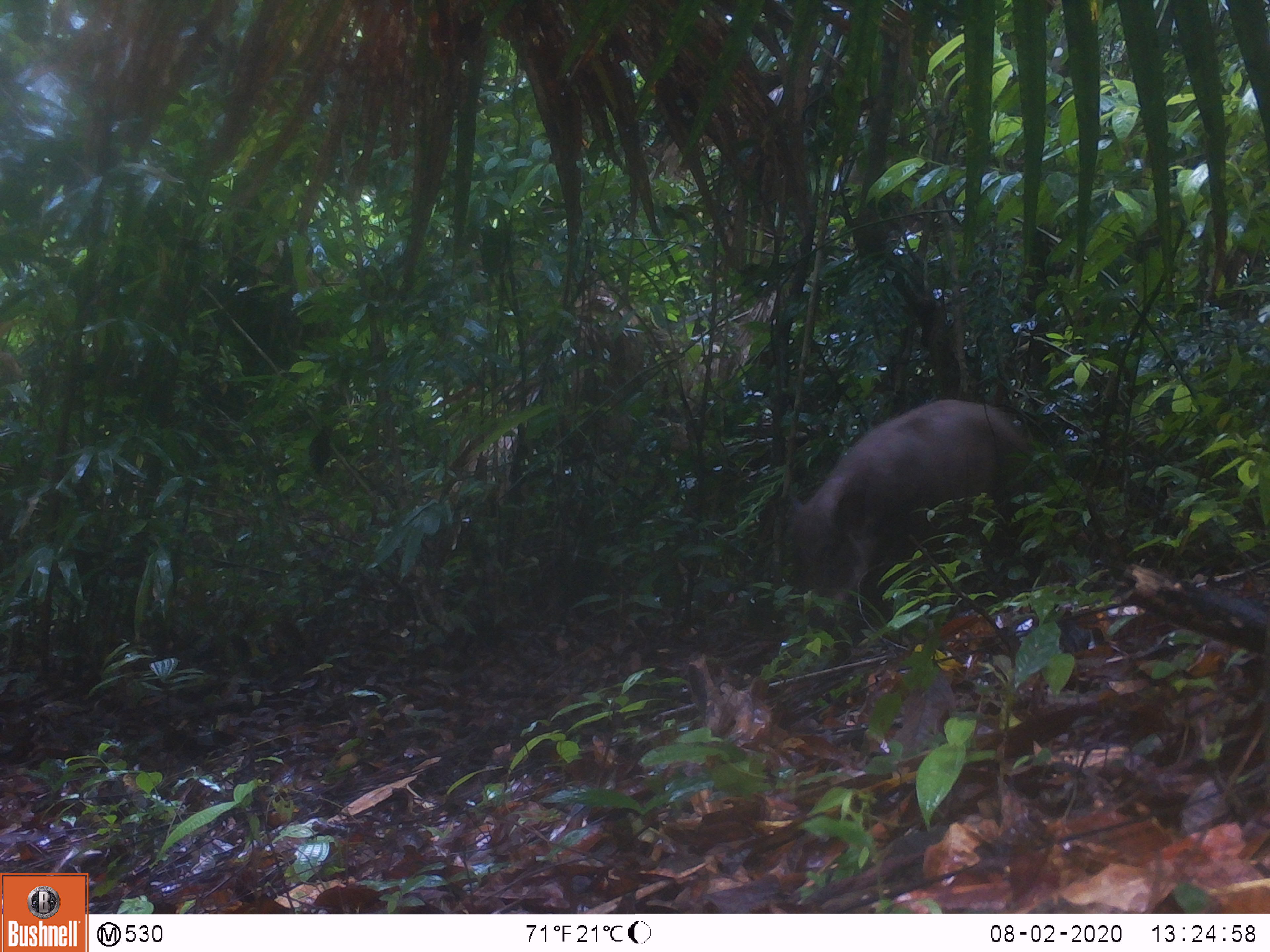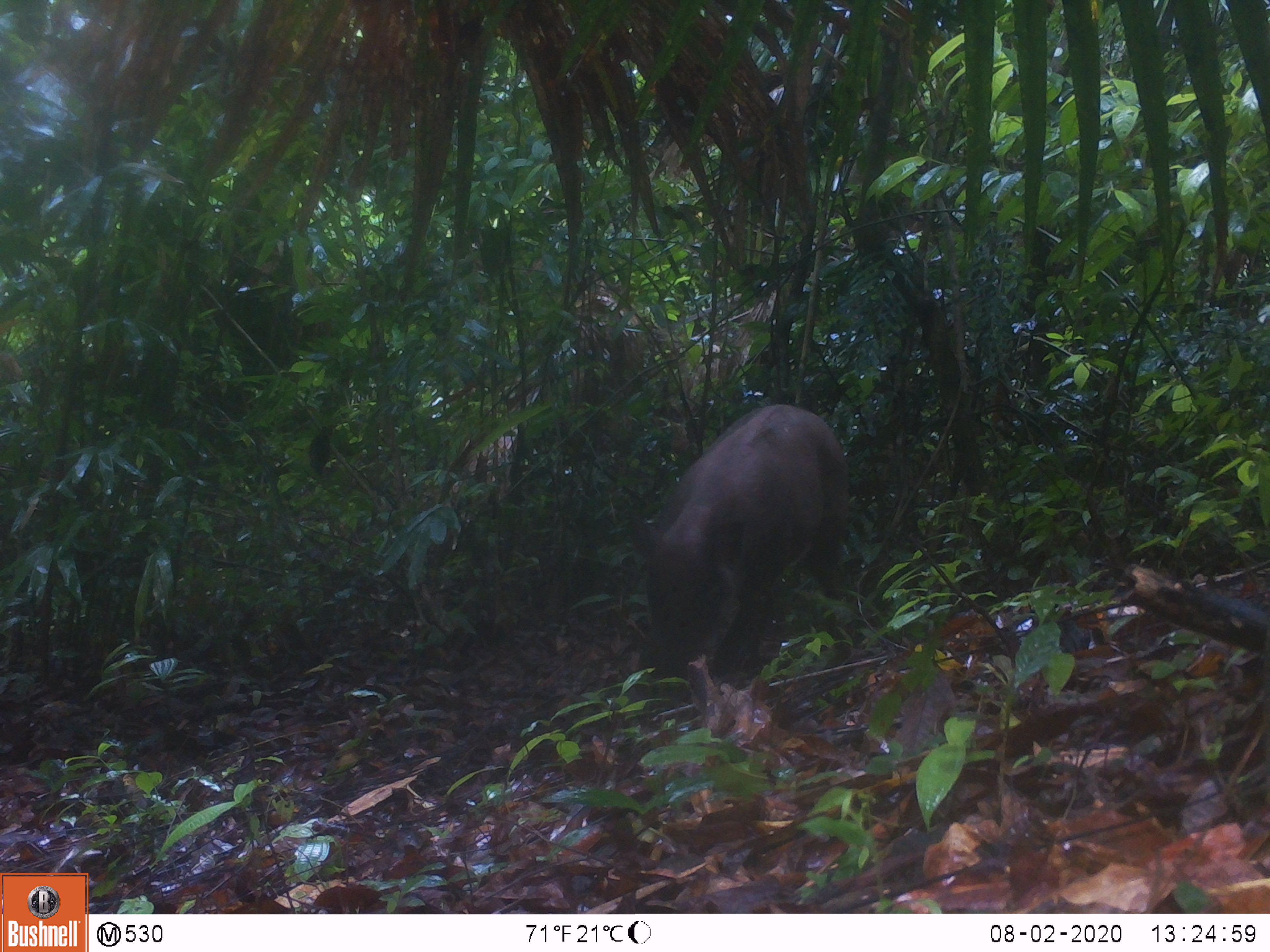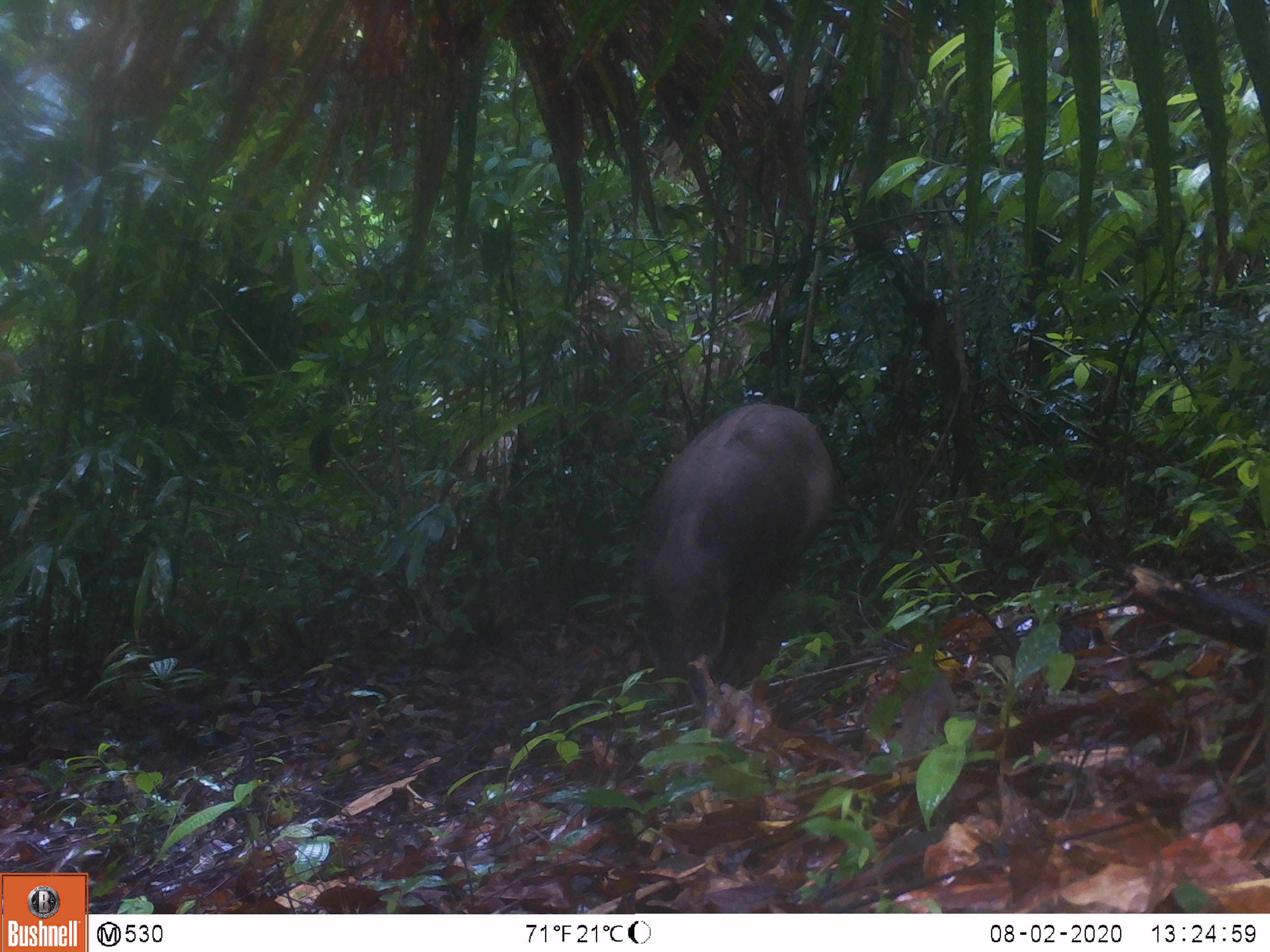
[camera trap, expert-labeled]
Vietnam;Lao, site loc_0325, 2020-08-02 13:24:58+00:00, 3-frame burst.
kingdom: Animalia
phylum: Chordata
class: Mammalia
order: Artiodactyla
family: Suidae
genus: Sus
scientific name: Sus scrofa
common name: eurasian wild pig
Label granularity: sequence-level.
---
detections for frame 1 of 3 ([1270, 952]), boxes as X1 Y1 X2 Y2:
eurasian wild pig: 789 398 1030 605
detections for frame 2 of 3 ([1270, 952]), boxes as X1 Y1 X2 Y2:
eurasian wild pig: 630 403 850 678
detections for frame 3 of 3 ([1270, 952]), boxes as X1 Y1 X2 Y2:
eurasian wild pig: 635 402 838 699